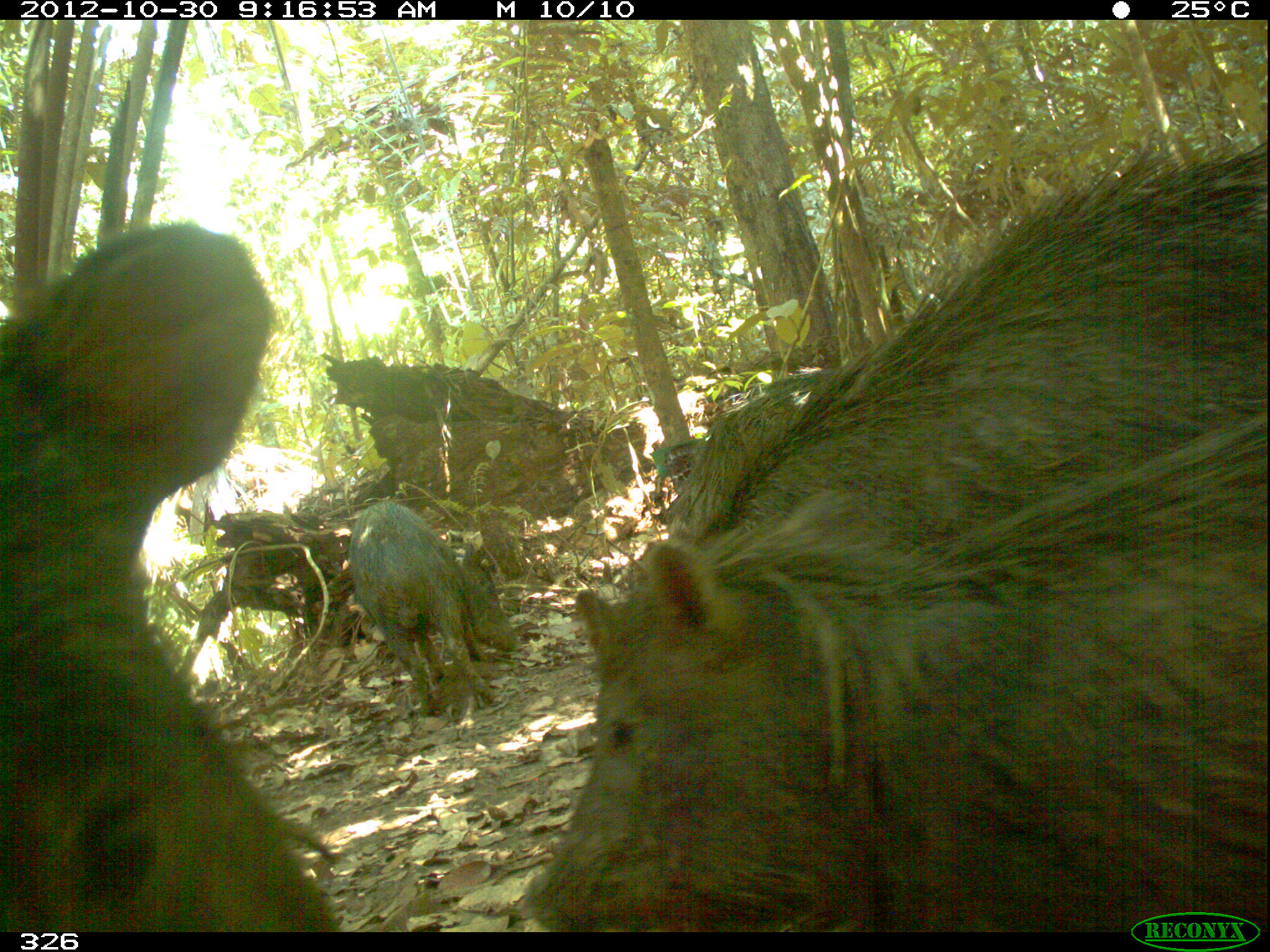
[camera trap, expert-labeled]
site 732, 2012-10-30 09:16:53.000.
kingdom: Animalia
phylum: Chordata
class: Mammalia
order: Artiodactyla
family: Tayassuidae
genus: Tayassu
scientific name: Tayassu pecari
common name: white-lipped peccary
Tayassu pecari (white-lipped peccary).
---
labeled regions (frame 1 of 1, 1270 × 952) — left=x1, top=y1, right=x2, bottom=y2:
tayassu pecari: left=514, top=418, right=1266, bottom=935; left=653, top=120, right=1270, bottom=543; left=0, top=222, right=343, bottom=932; left=342, top=497, right=514, bottom=716